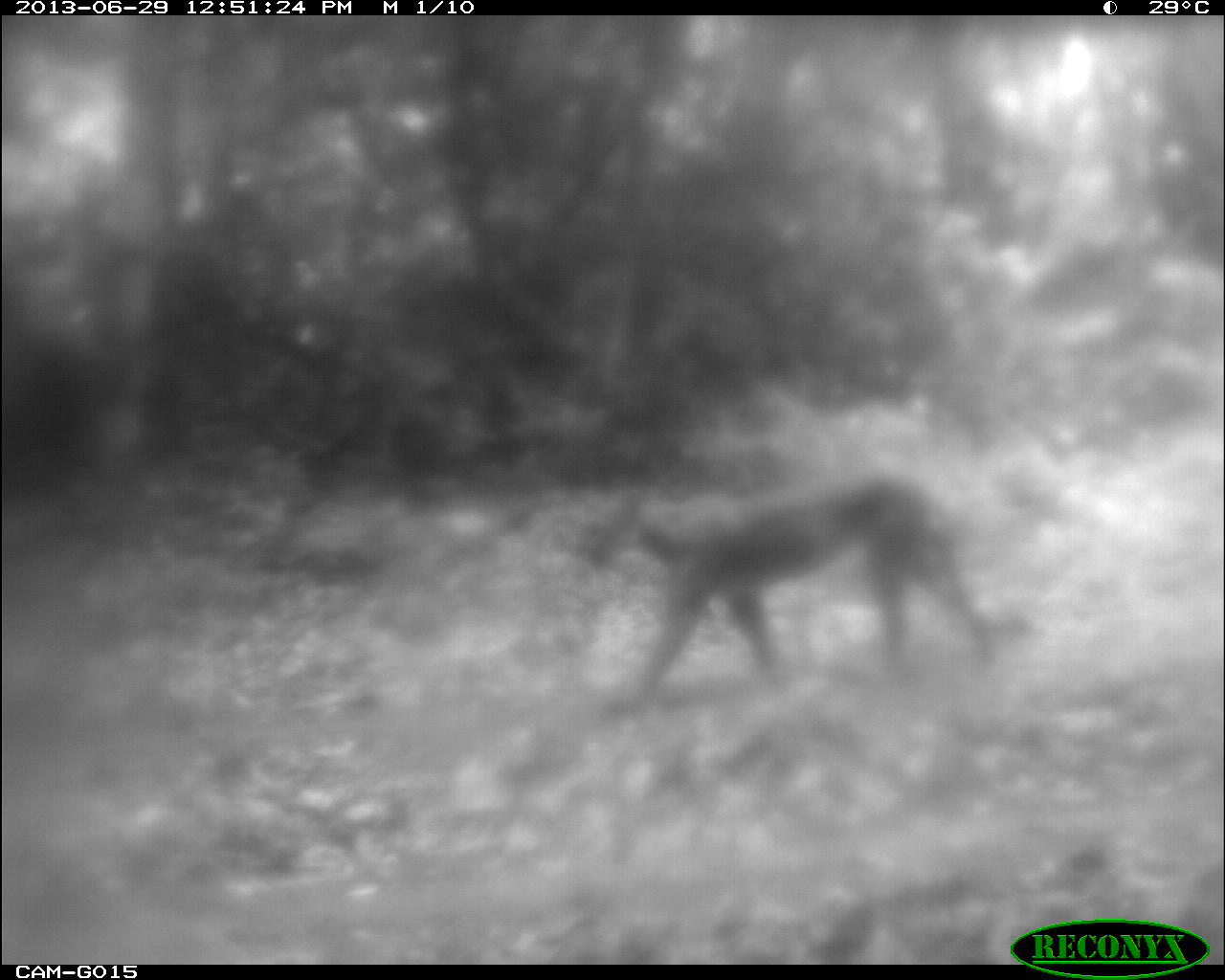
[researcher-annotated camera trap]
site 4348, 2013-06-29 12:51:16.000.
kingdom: Animalia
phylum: Chordata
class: Mammalia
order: Carnivora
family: Felidae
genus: Puma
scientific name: Puma concolor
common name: mountain lion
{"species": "Puma concolor (mountain lion)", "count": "1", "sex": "male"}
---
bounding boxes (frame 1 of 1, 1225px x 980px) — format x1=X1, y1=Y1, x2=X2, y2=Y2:
puma concolor: x1=559, y1=476, x2=1003, y2=687